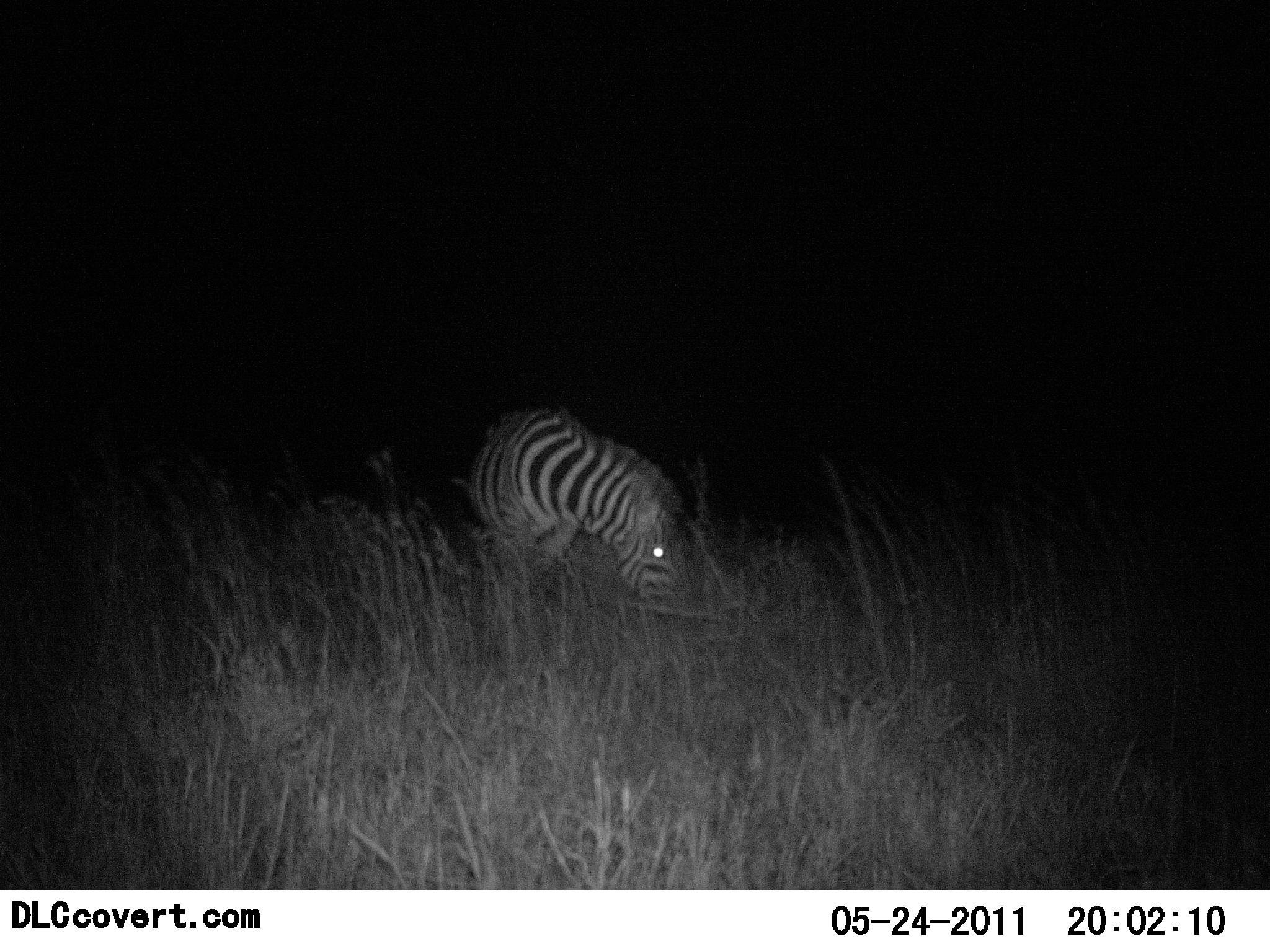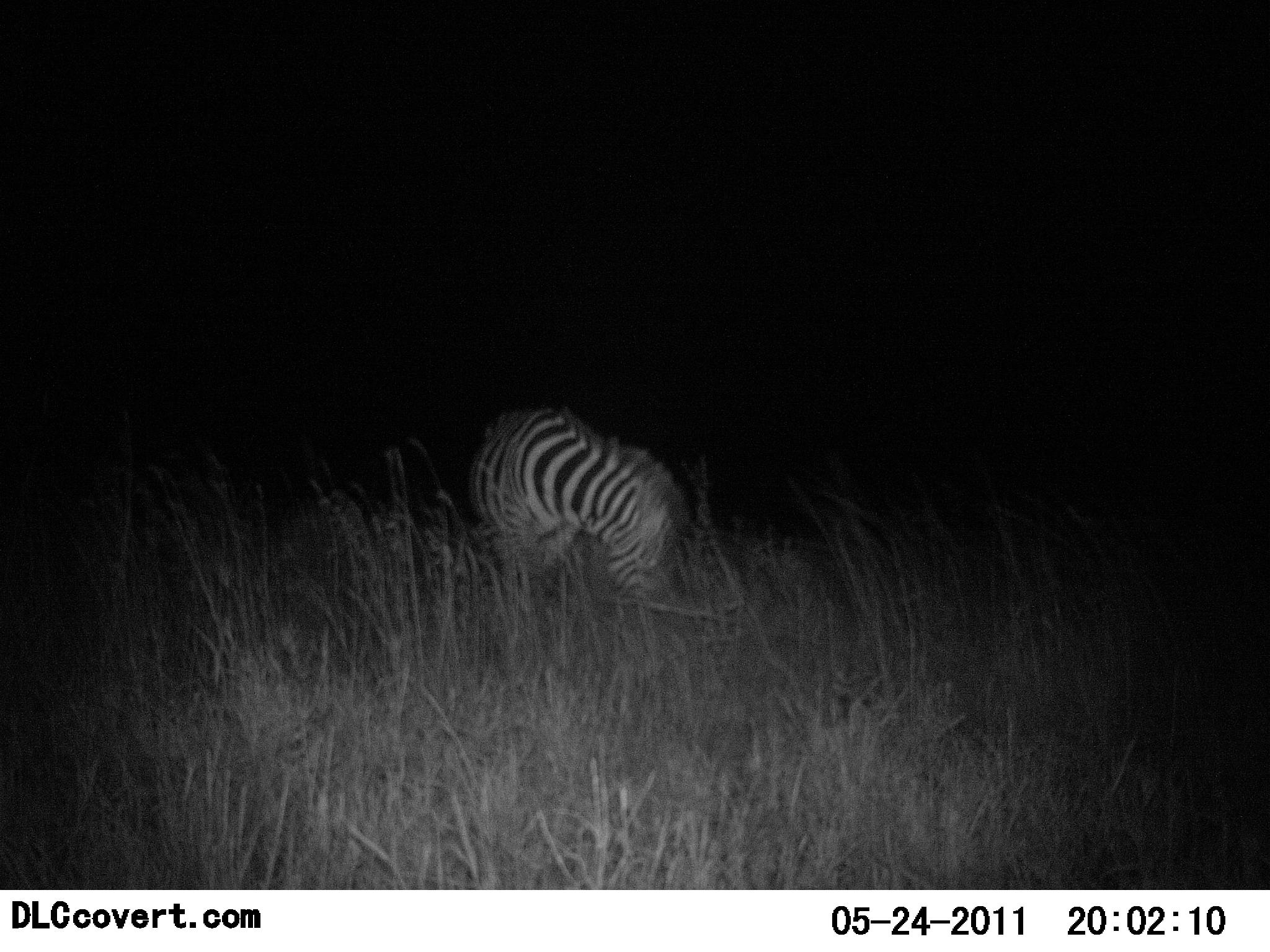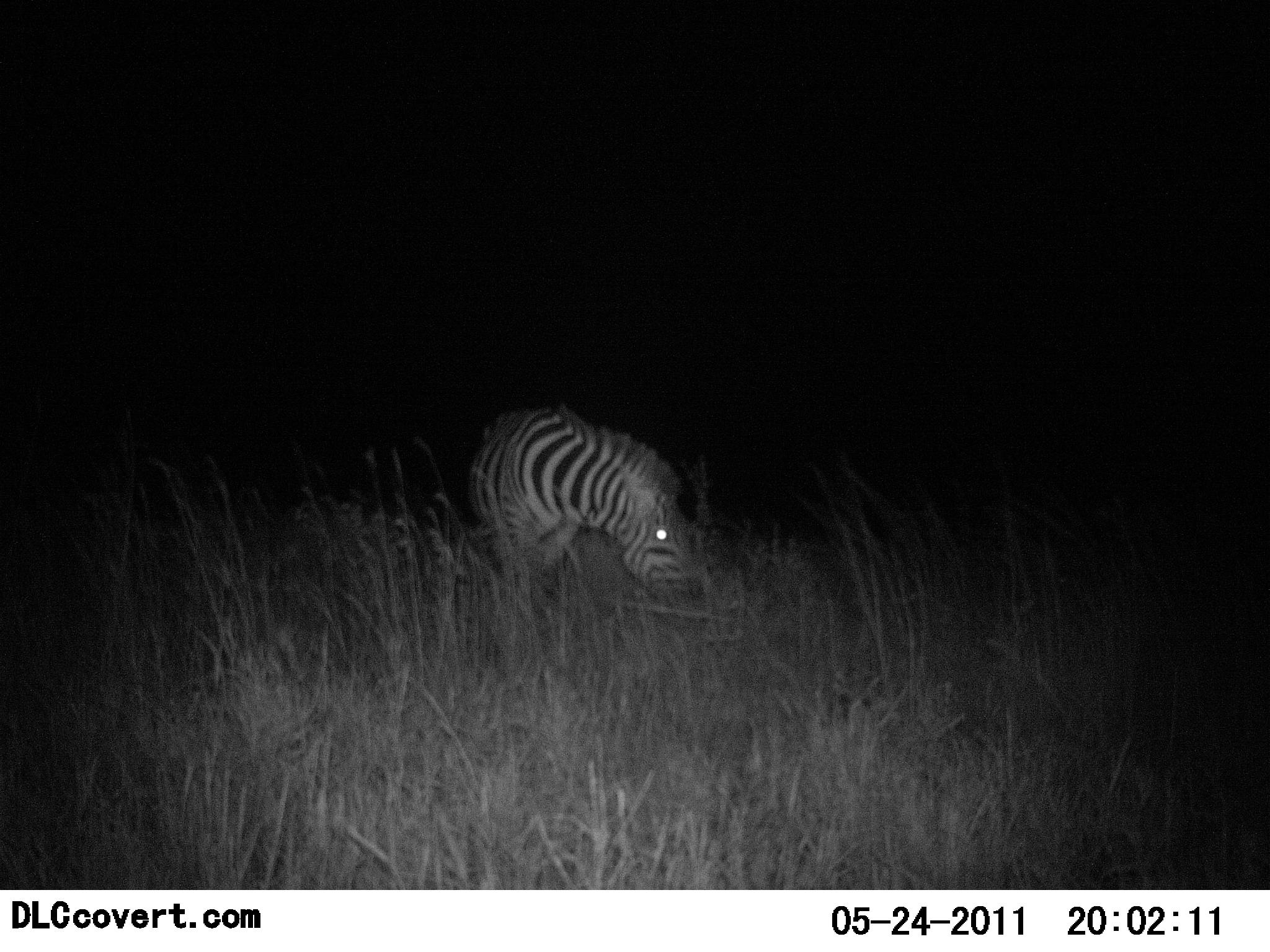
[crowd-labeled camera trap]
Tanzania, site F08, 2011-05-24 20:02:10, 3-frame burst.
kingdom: Animalia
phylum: Chordata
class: Mammalia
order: Perissodactyla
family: Equidae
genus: Equus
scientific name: Equus quagga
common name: plains zebra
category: zebra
Zebra (plains zebra) (Equus quagga), count 1. Behavior (volunteer vote fractions): standing 9%, resting 0%, moving 0%, interacting 0%. Young present (vote fraction): 0%. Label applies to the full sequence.